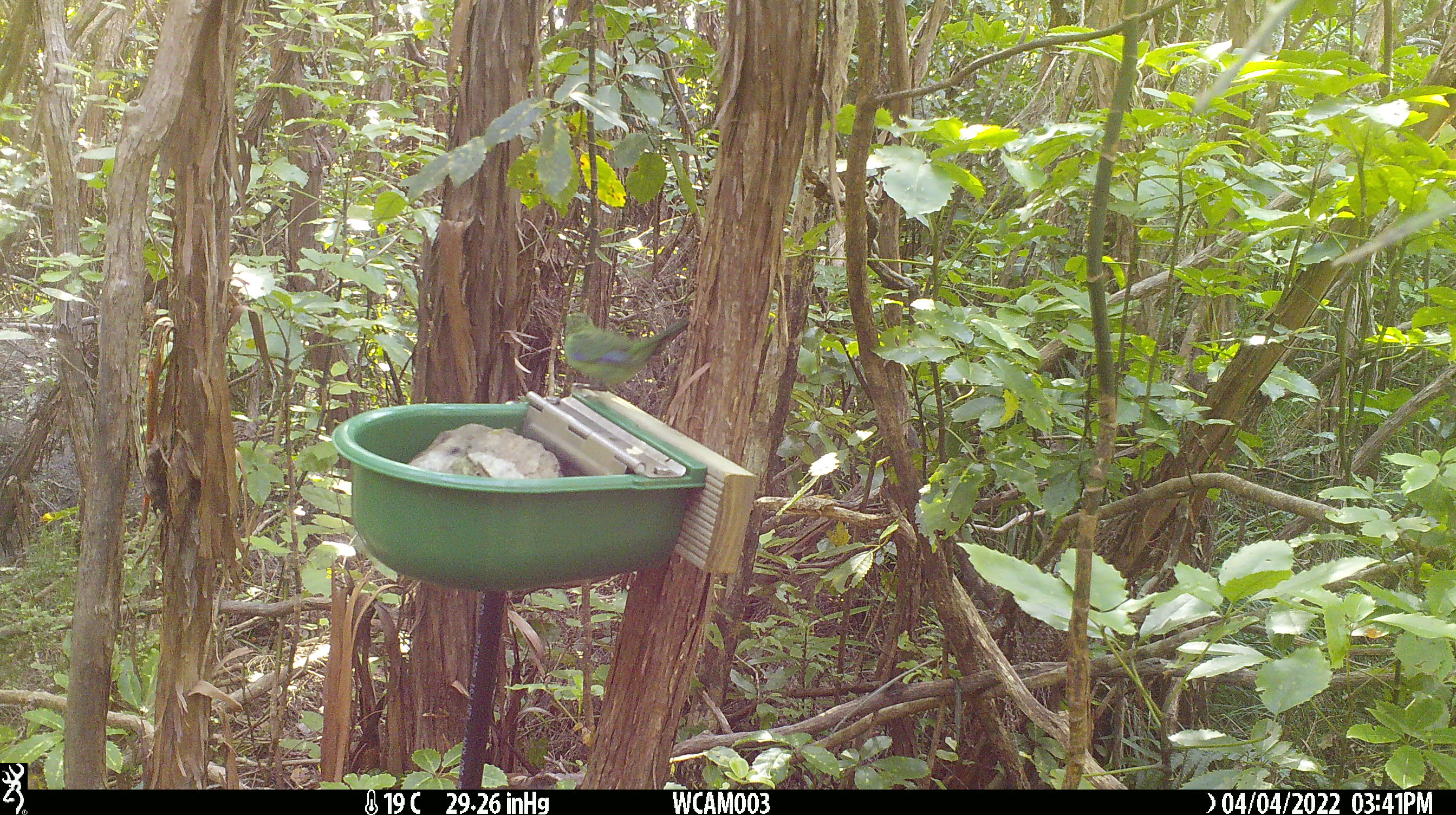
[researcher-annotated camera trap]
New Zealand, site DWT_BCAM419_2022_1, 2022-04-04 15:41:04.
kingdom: Animalia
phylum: Chordata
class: Aves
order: Psittaciformes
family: Psittaculidae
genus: Cyanoramphus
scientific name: Cyanoramphus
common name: parakeet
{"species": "parakeet (Cyanoramphus)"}